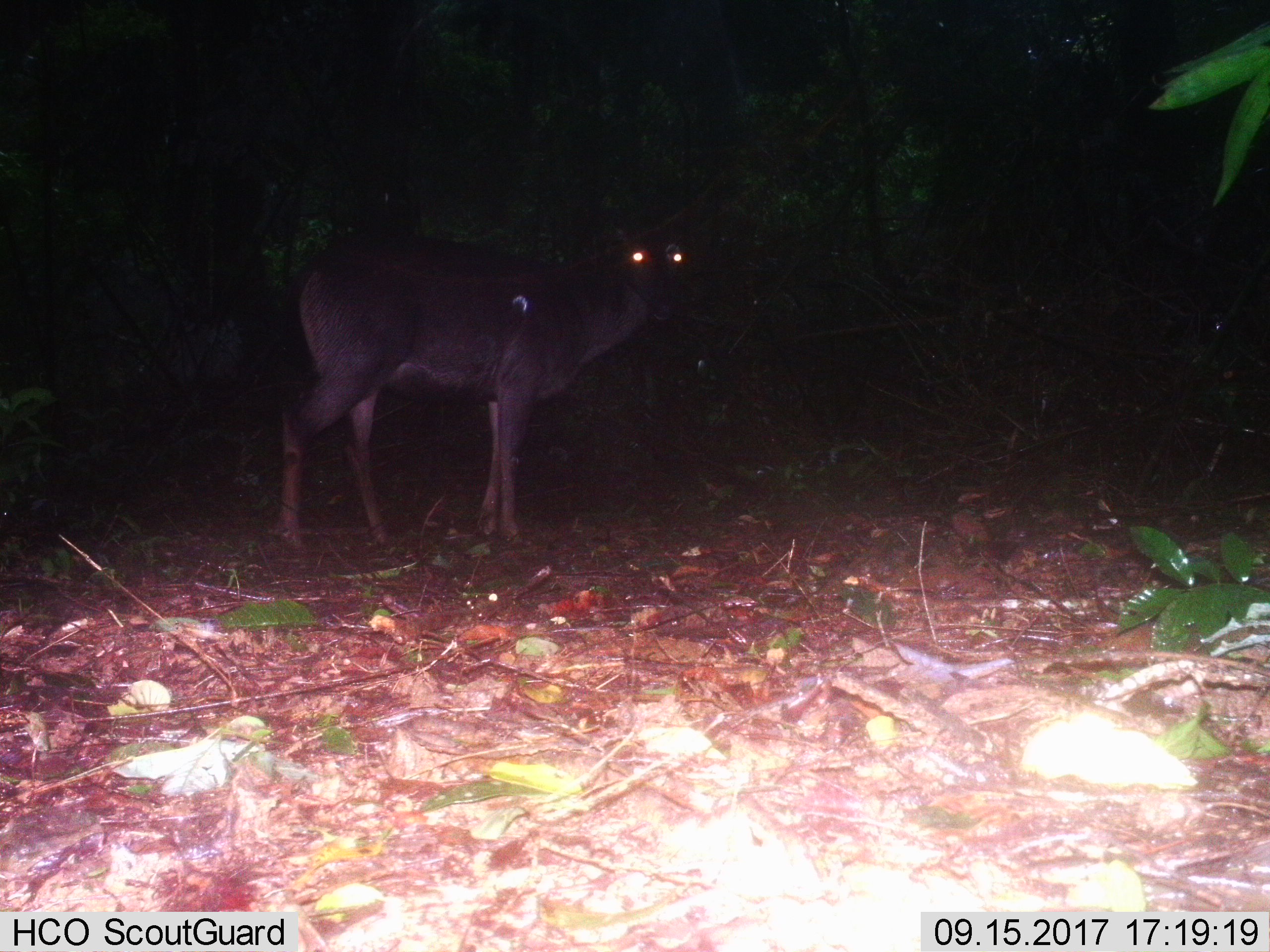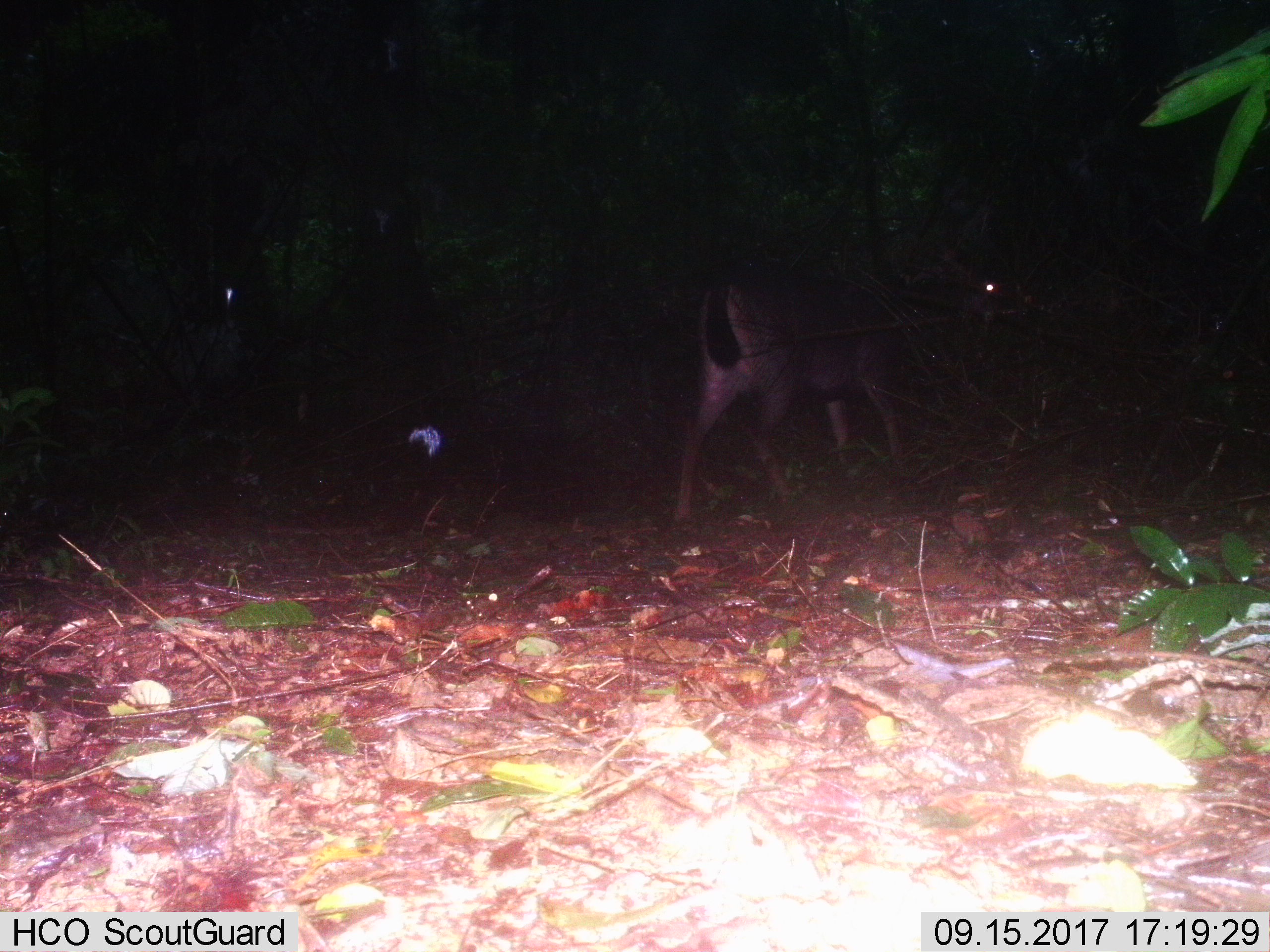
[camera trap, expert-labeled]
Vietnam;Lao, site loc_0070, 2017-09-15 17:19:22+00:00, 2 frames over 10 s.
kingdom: Animalia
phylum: Chordata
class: Mammalia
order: Artiodactyla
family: Cervidae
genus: Rusa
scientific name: Rusa unicolor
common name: sambar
Sambar (Rusa unicolor). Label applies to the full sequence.